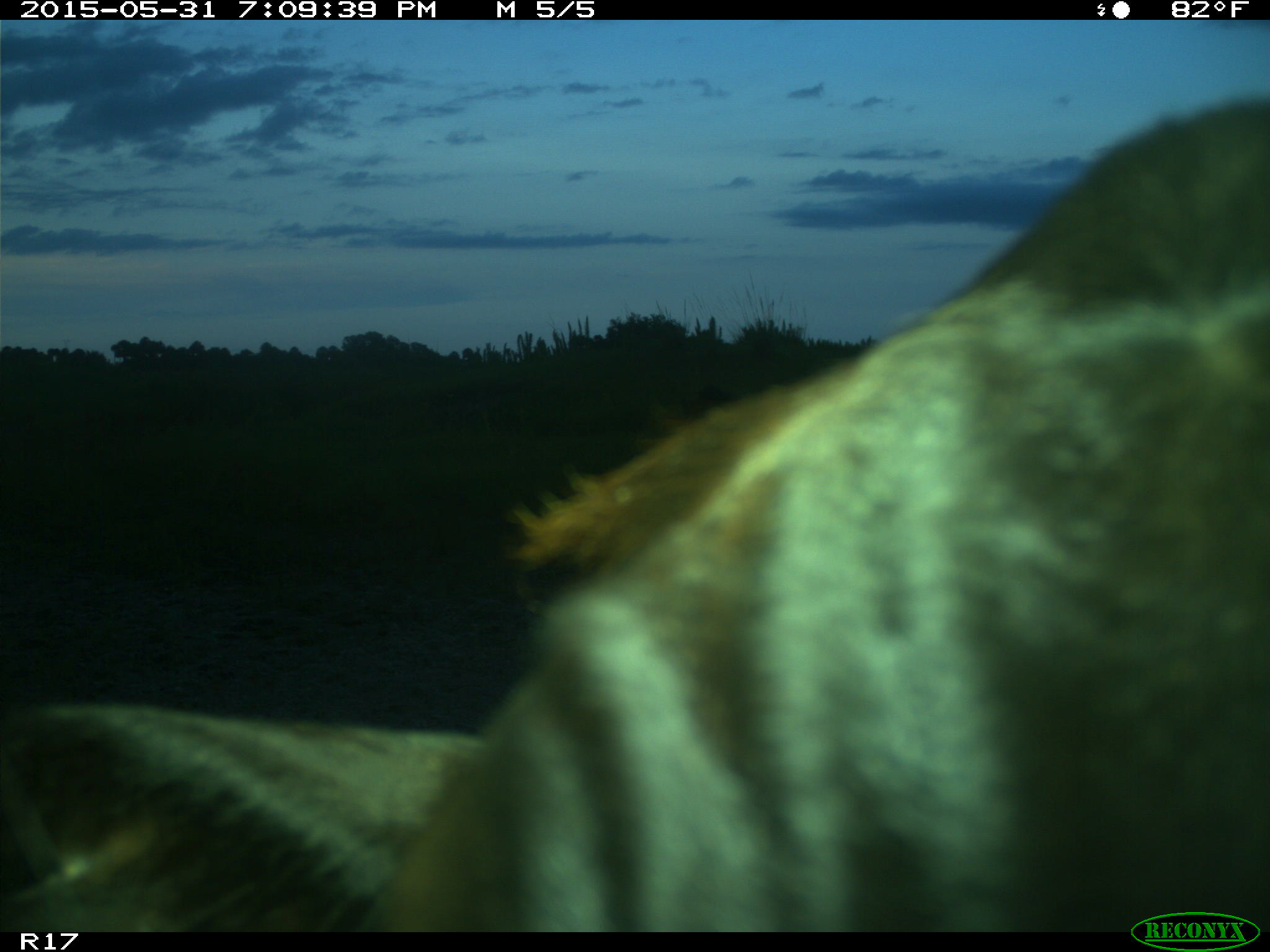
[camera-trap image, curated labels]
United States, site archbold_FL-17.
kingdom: Animalia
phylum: Chordata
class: Mammalia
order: Artiodactyla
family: Bovidae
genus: Bos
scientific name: Bos taurus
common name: domestic cow